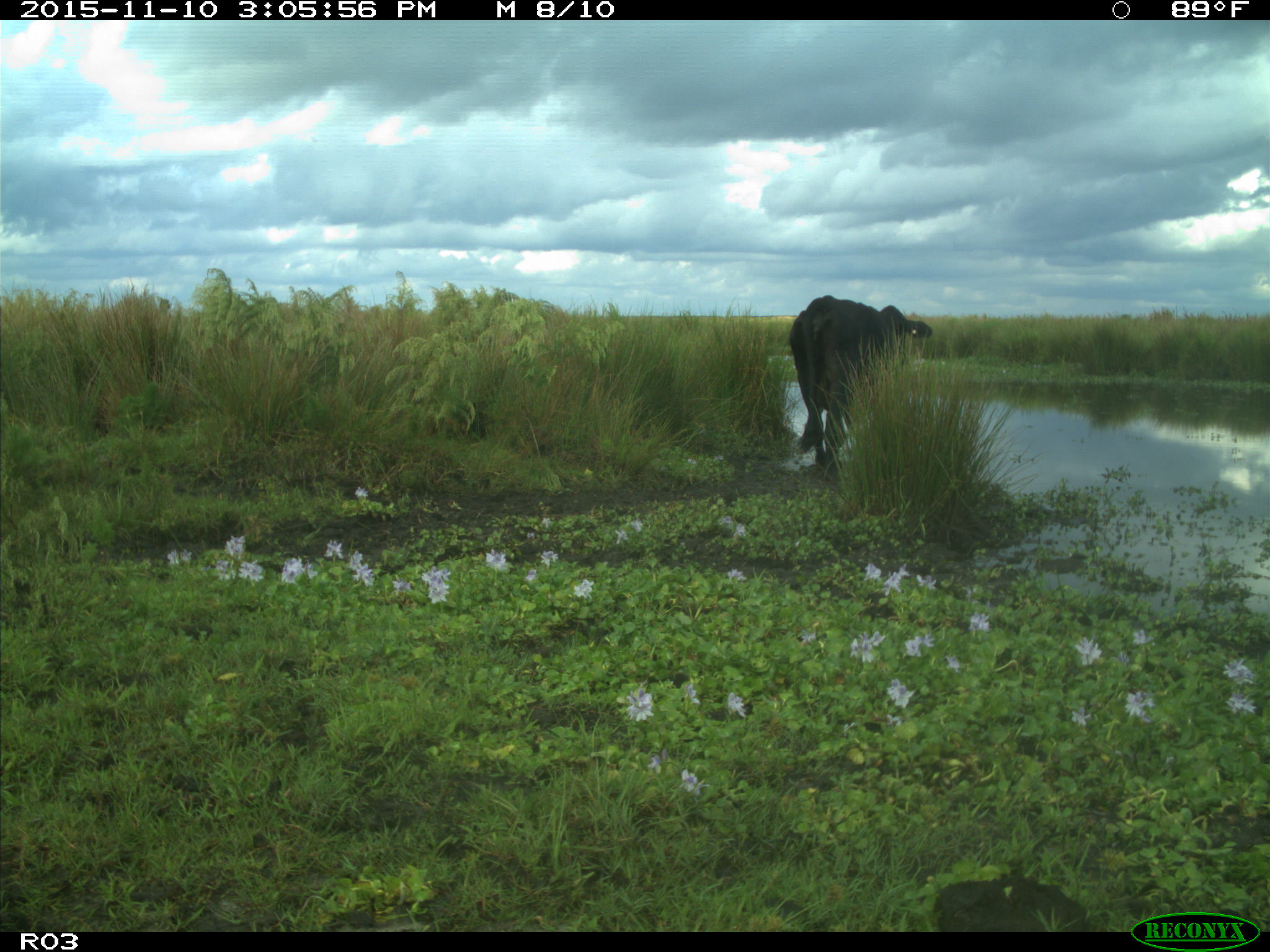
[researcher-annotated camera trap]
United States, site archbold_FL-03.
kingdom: Animalia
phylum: Chordata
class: Mammalia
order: Artiodactyla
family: Bovidae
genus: Bos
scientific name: Bos taurus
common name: domestic cow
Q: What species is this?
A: Bos taurus (domestic cow).